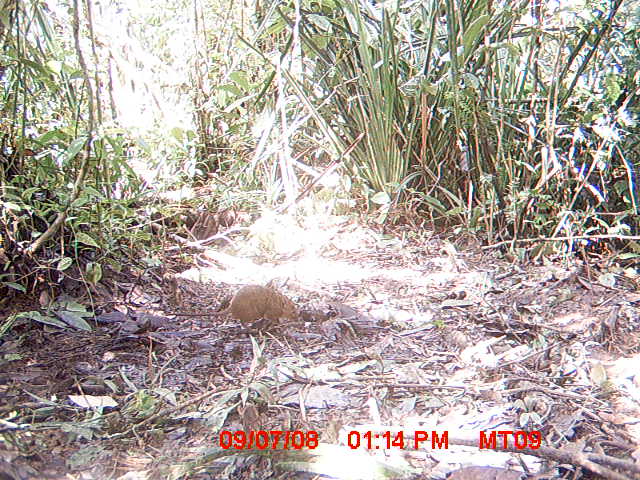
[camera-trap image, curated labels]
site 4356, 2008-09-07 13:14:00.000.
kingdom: Animalia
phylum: Chordata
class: Mammalia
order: Rodentia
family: Nesomyidae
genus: Nesomys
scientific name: Nesomys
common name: nesomys rodents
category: nesomys sp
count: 1